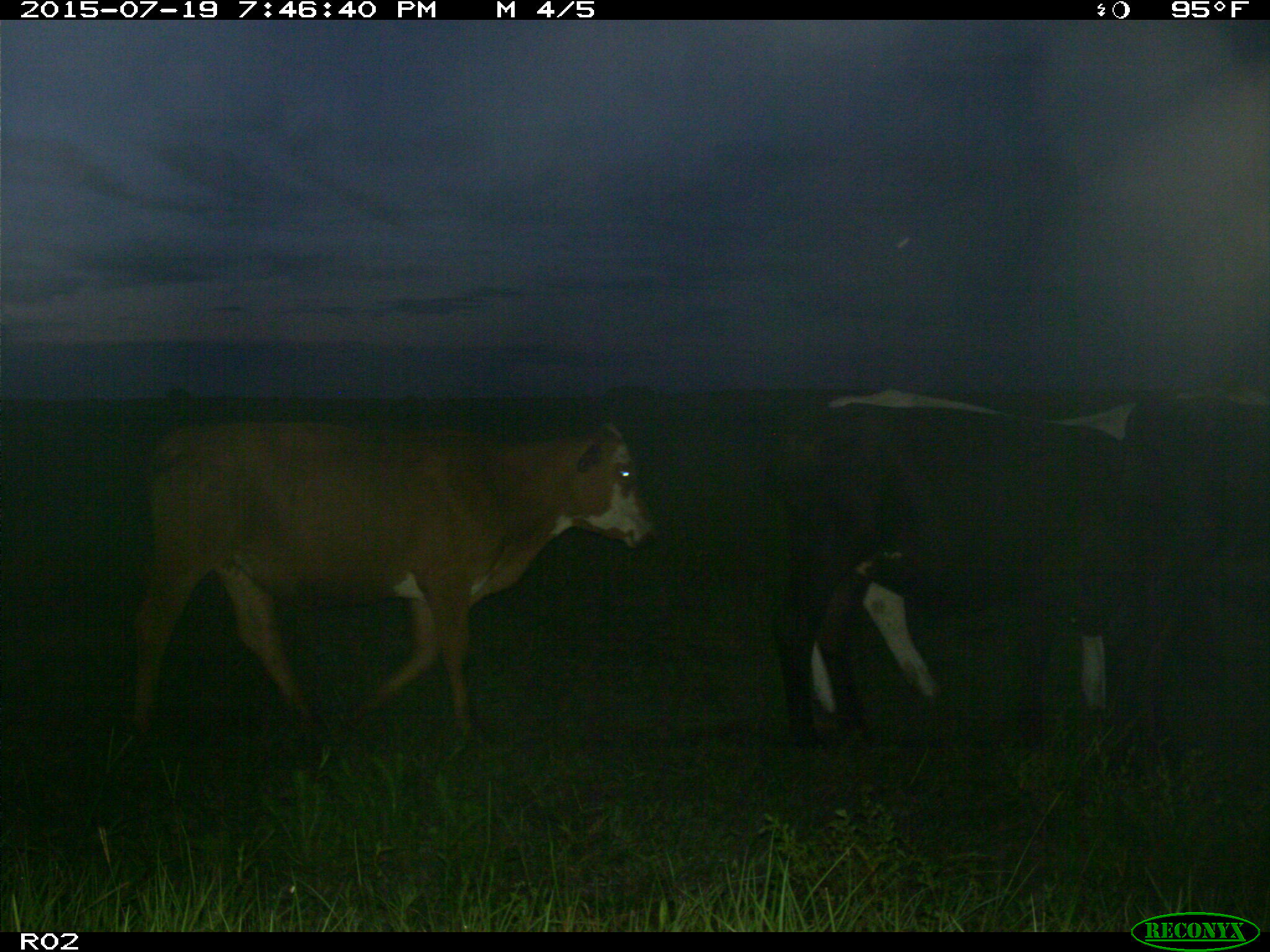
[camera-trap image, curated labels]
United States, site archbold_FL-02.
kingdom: Animalia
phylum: Chordata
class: Mammalia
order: Artiodactyla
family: Bovidae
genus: Bos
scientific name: Bos taurus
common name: domestic cow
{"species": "Bos taurus (domestic cow)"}